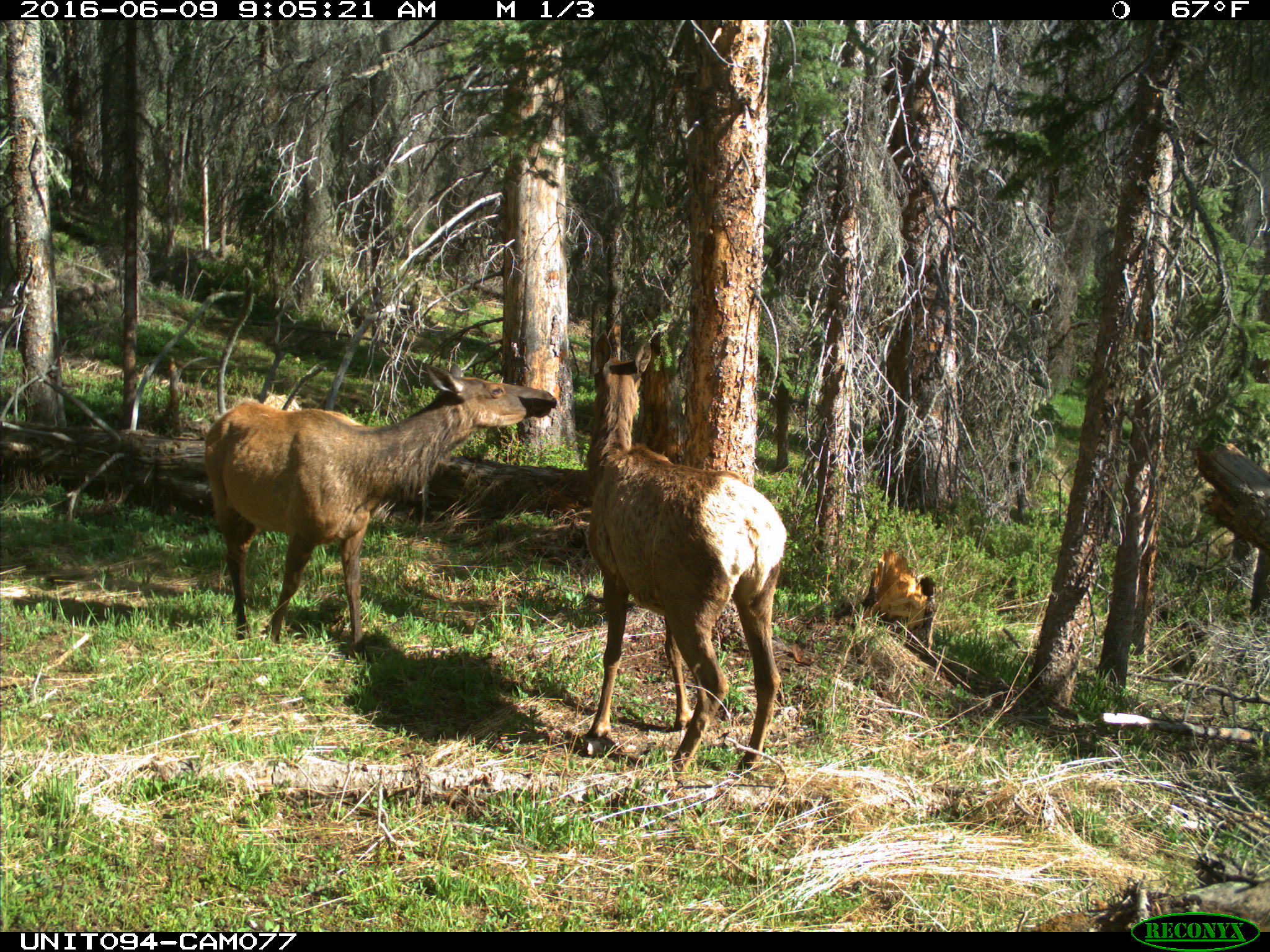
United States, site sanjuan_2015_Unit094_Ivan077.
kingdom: Animalia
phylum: Chordata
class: Mammalia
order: Artiodactyla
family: Cervidae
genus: Cervus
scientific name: Cervus elaphus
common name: red deer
Cervus elaphus (red deer).